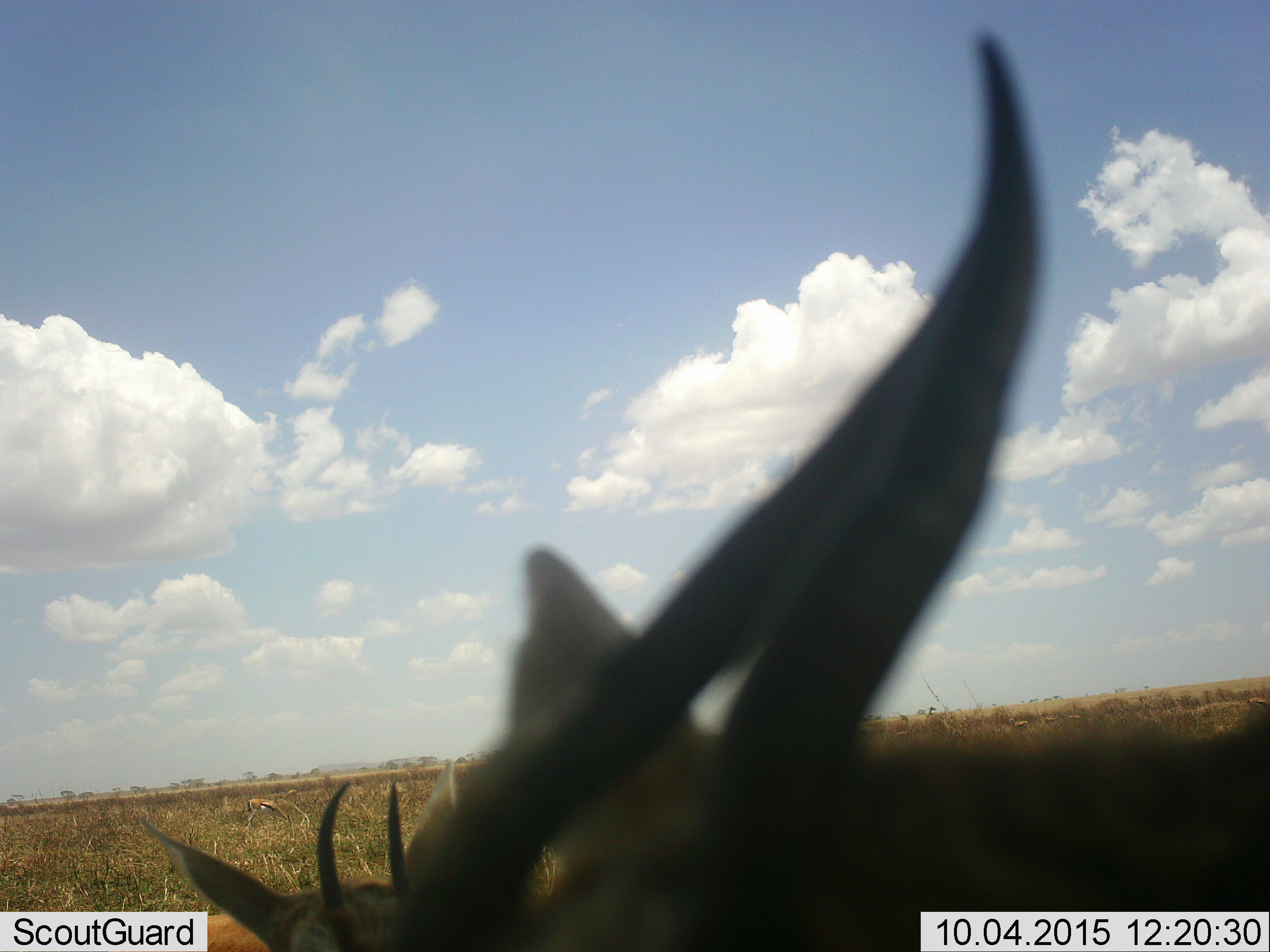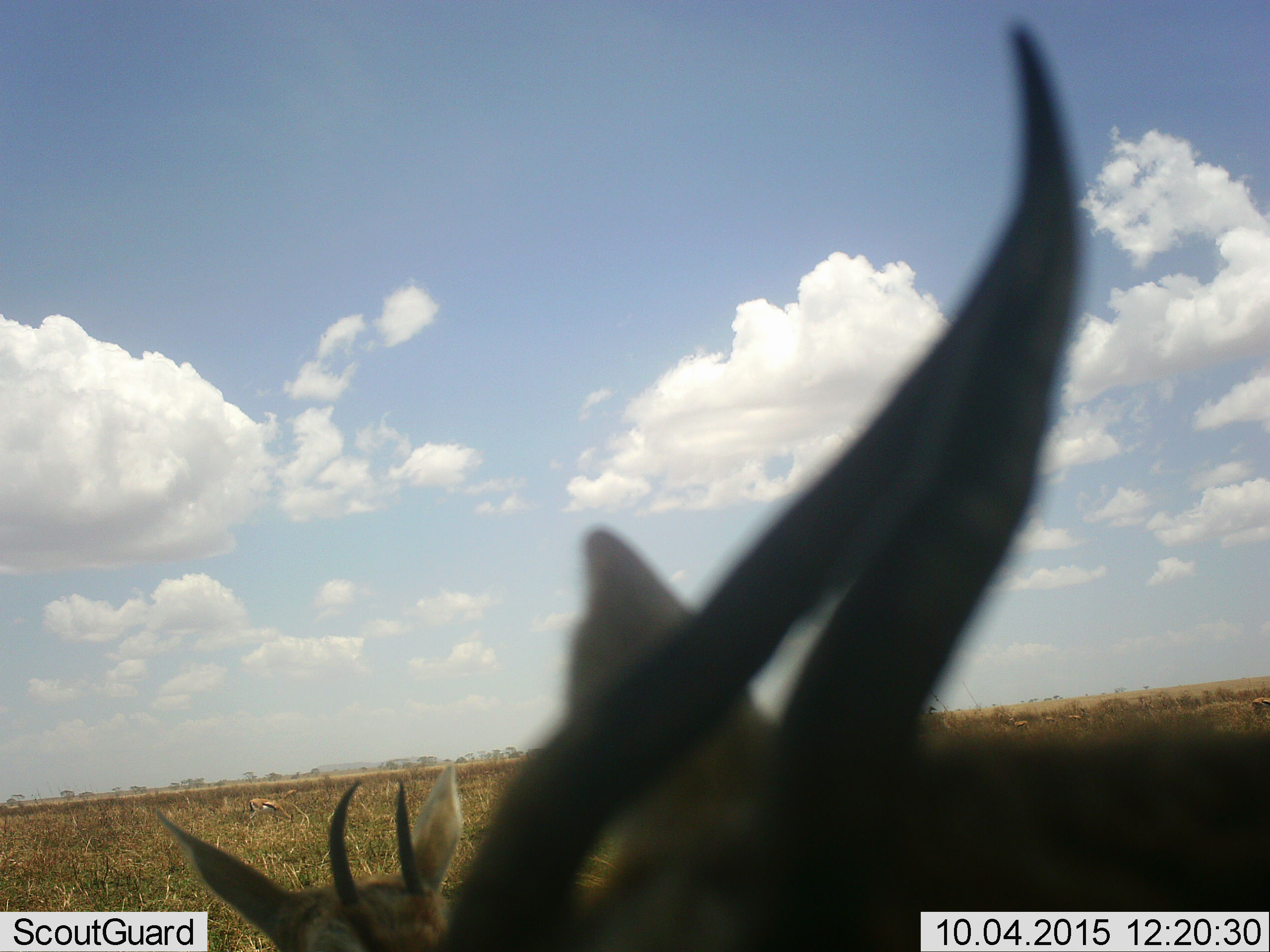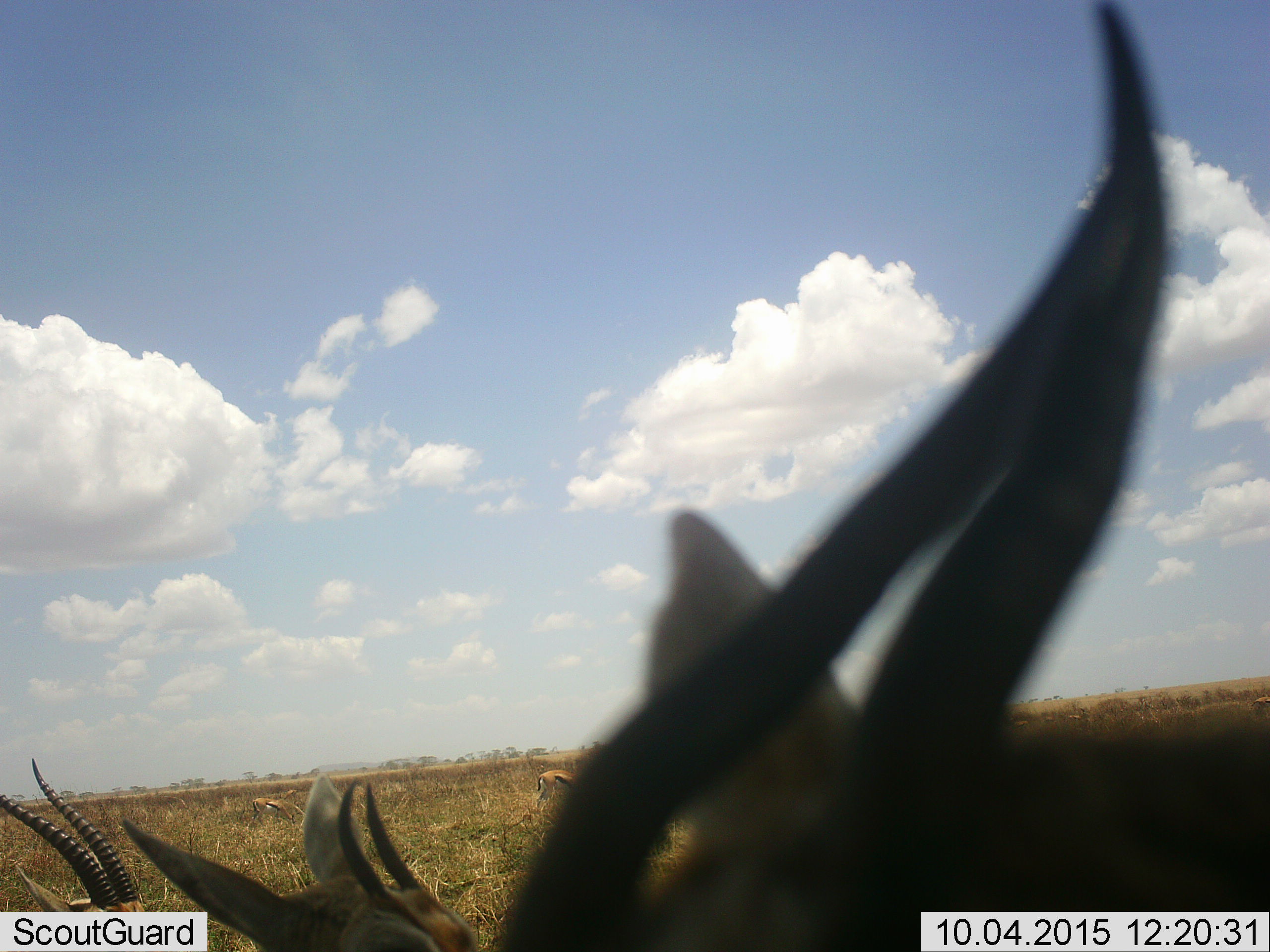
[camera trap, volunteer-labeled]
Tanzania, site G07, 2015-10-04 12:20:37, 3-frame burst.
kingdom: Animalia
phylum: Chordata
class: Mammalia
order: Artiodactyla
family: Bovidae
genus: Eudorcas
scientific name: Eudorcas thomsonii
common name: thomson's gazelle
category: gazellethomsons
Gazellethomsons (thomson's gazelle) (Eudorcas thomsonii), count 5. Behavior (volunteer vote fractions): standing 67%, resting 0%, moving 11%, interacting 11%. Young present (vote fraction): 22%. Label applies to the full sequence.